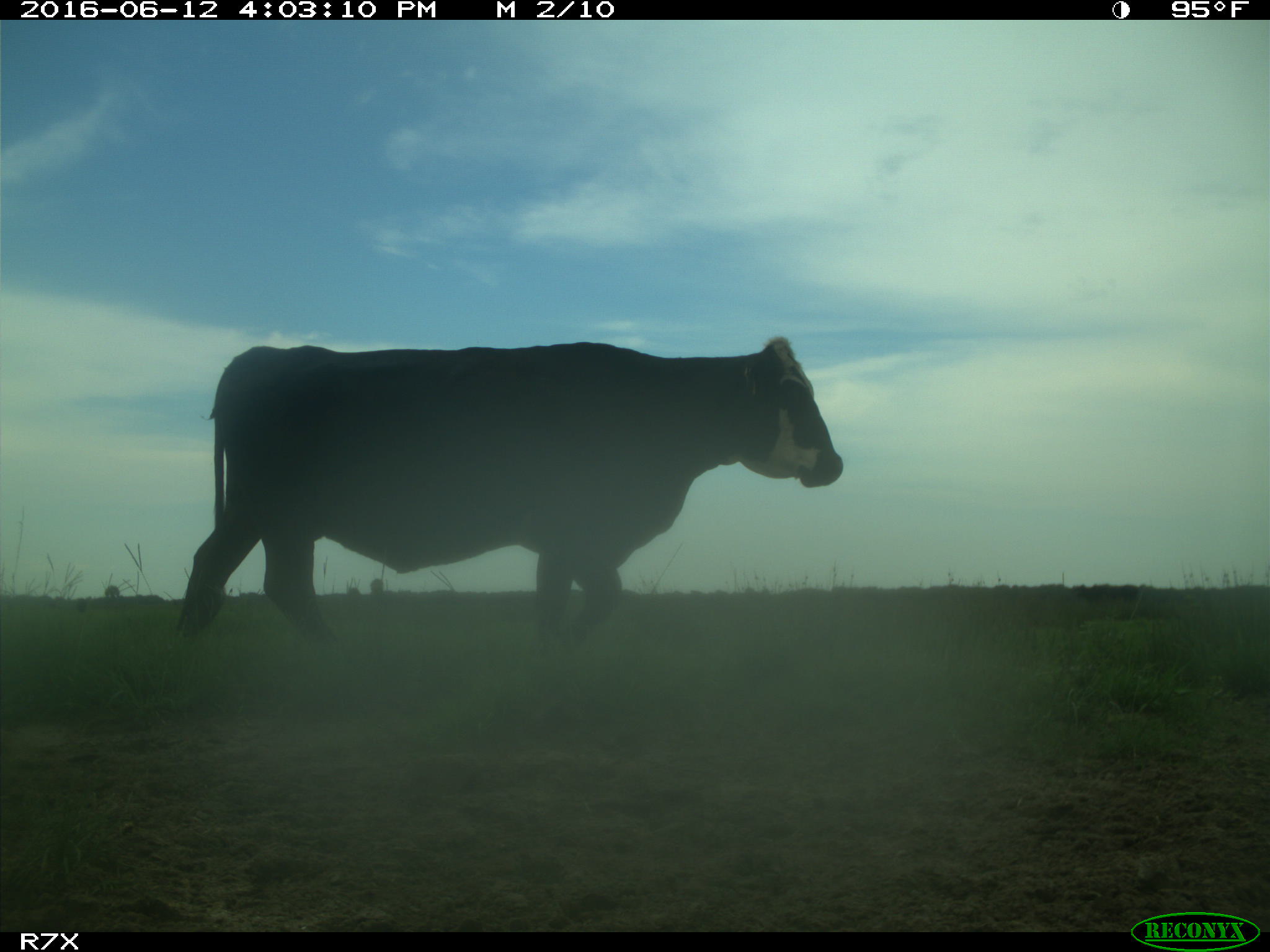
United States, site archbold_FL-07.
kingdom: Animalia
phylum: Chordata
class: Mammalia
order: Artiodactyla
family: Bovidae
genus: Bos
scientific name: Bos taurus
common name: domestic cow